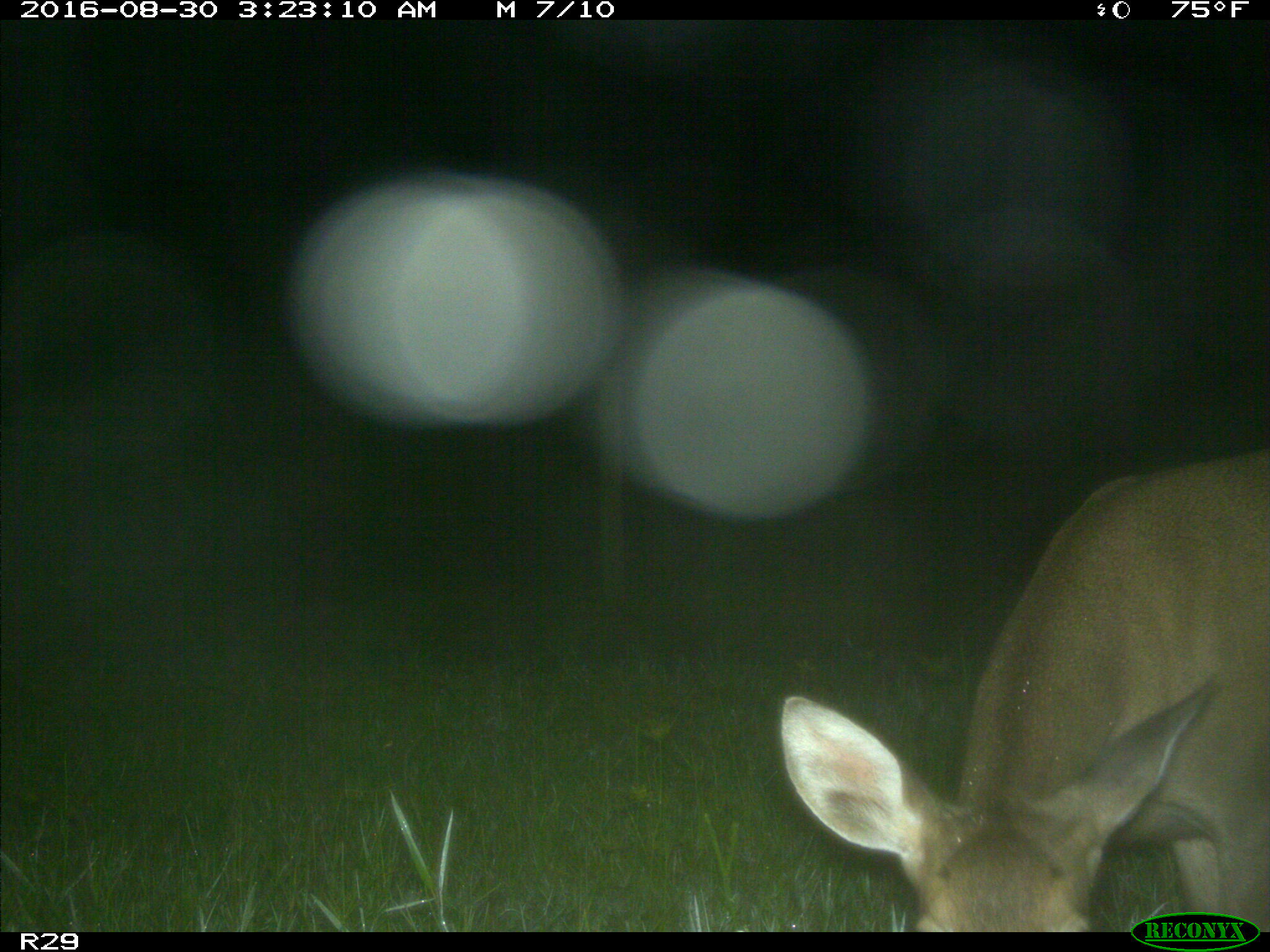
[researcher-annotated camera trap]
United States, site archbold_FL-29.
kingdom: Animalia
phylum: Chordata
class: Mammalia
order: Artiodactyla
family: Cervidae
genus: Odocoileus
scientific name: Odocoileus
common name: deer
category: unidentified deer